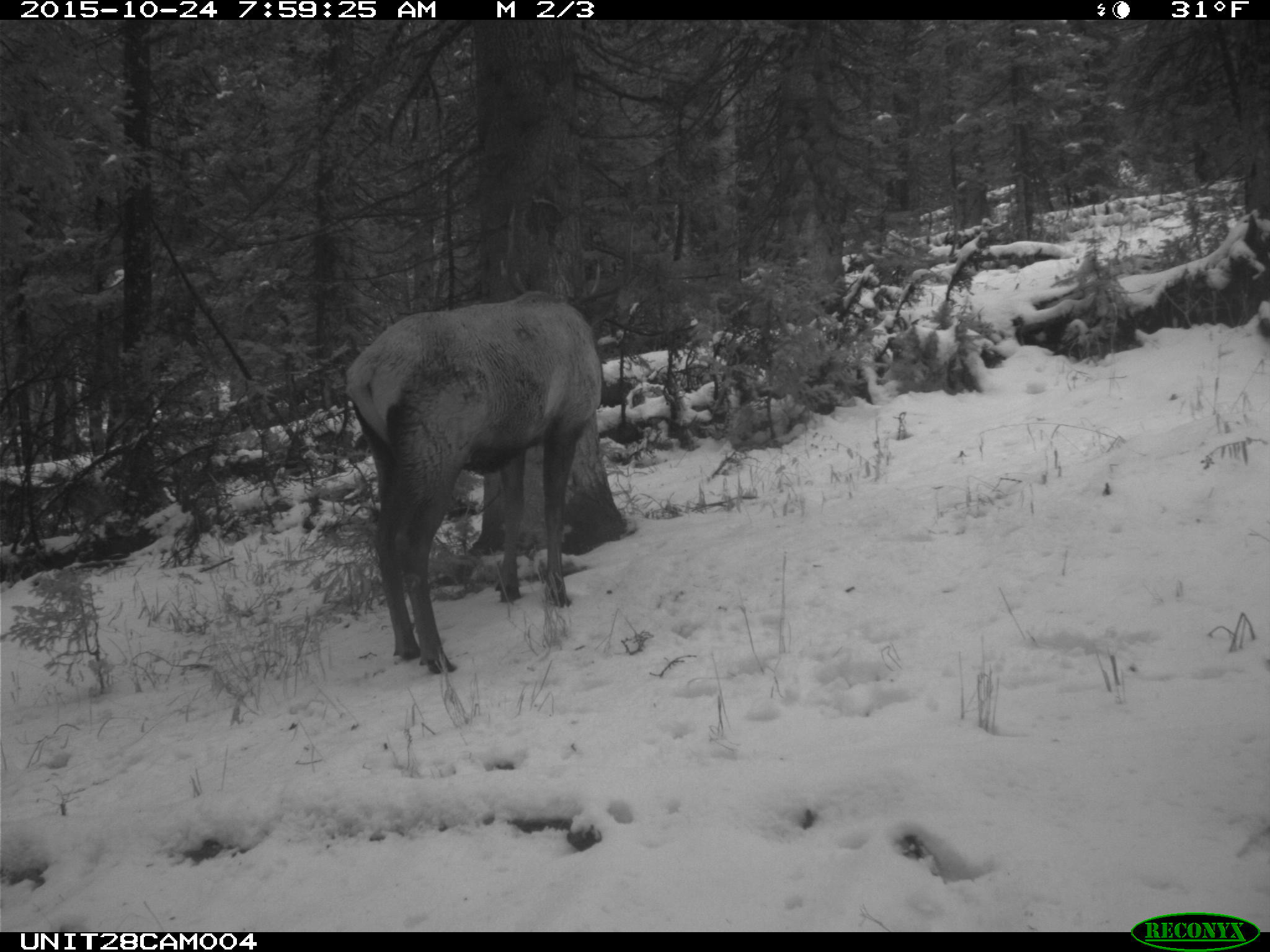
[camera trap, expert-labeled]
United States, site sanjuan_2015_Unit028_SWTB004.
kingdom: Animalia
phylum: Chordata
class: Mammalia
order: Artiodactyla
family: Cervidae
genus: Cervus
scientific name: Cervus elaphus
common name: red deer